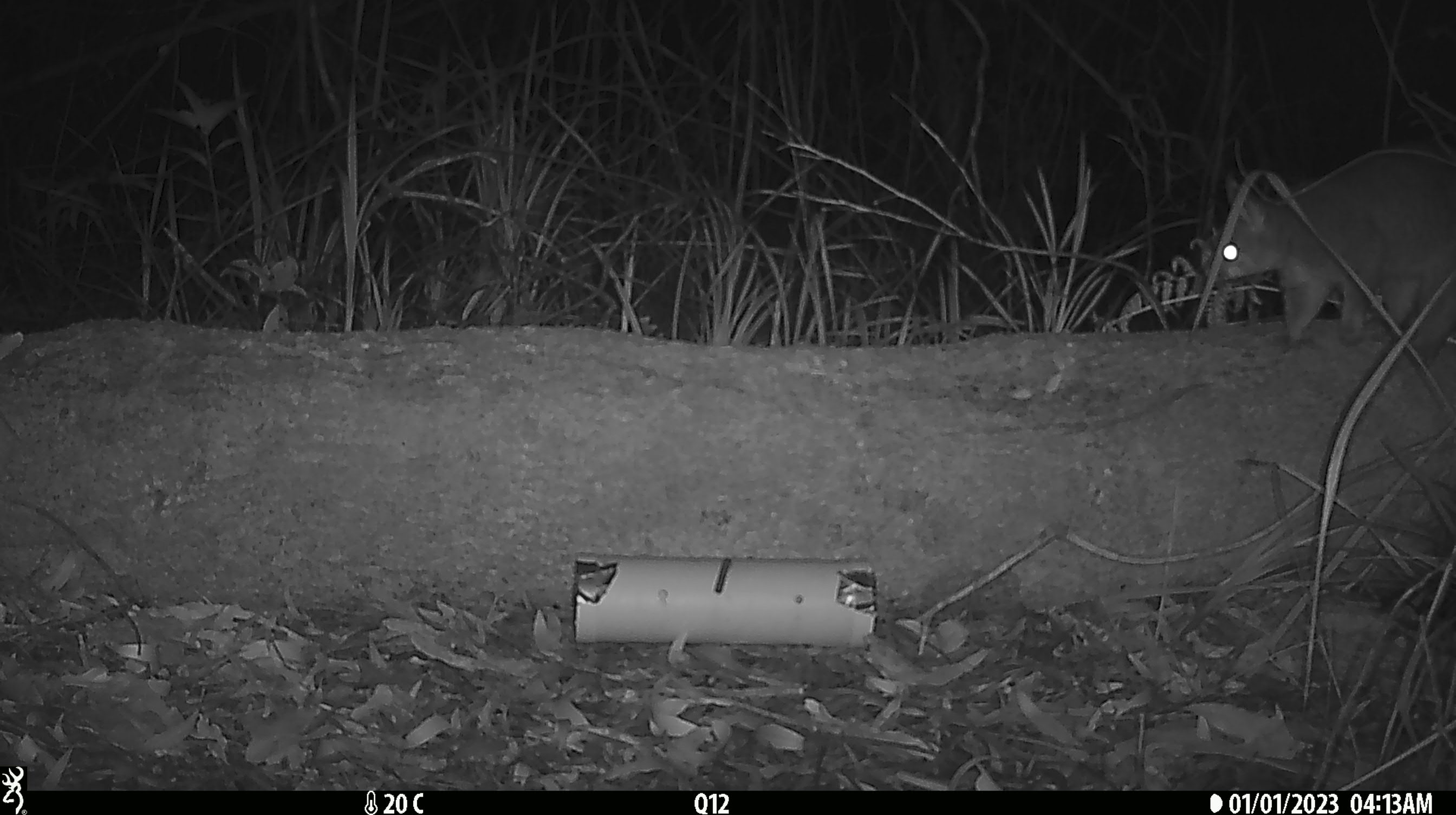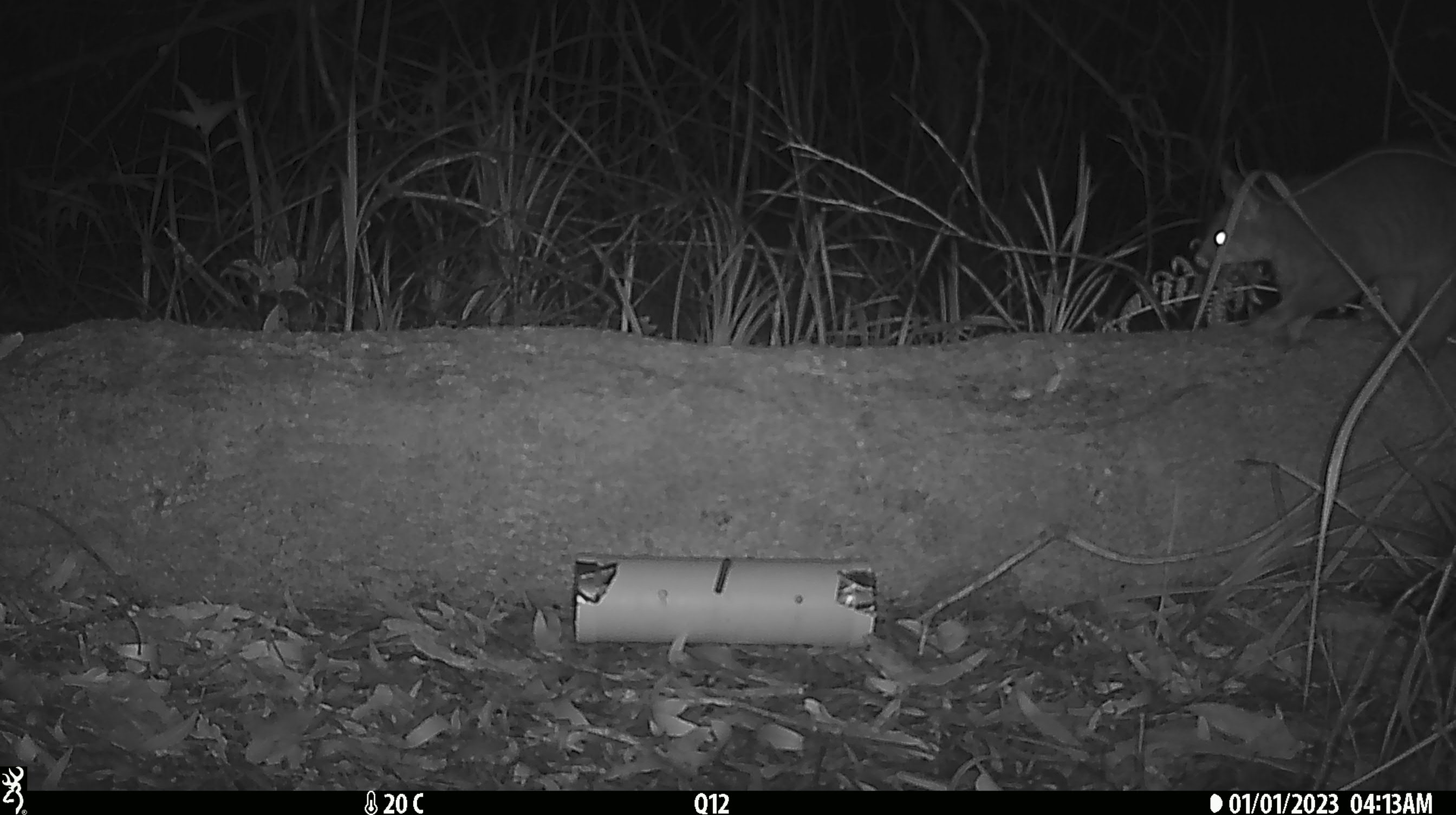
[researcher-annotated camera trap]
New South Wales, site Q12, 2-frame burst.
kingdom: Animalia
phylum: Chordata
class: Mammalia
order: Diprotodontia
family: Phalangeridae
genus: Trichosurus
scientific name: Trichosurus vulpecula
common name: common brushtail possum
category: possum